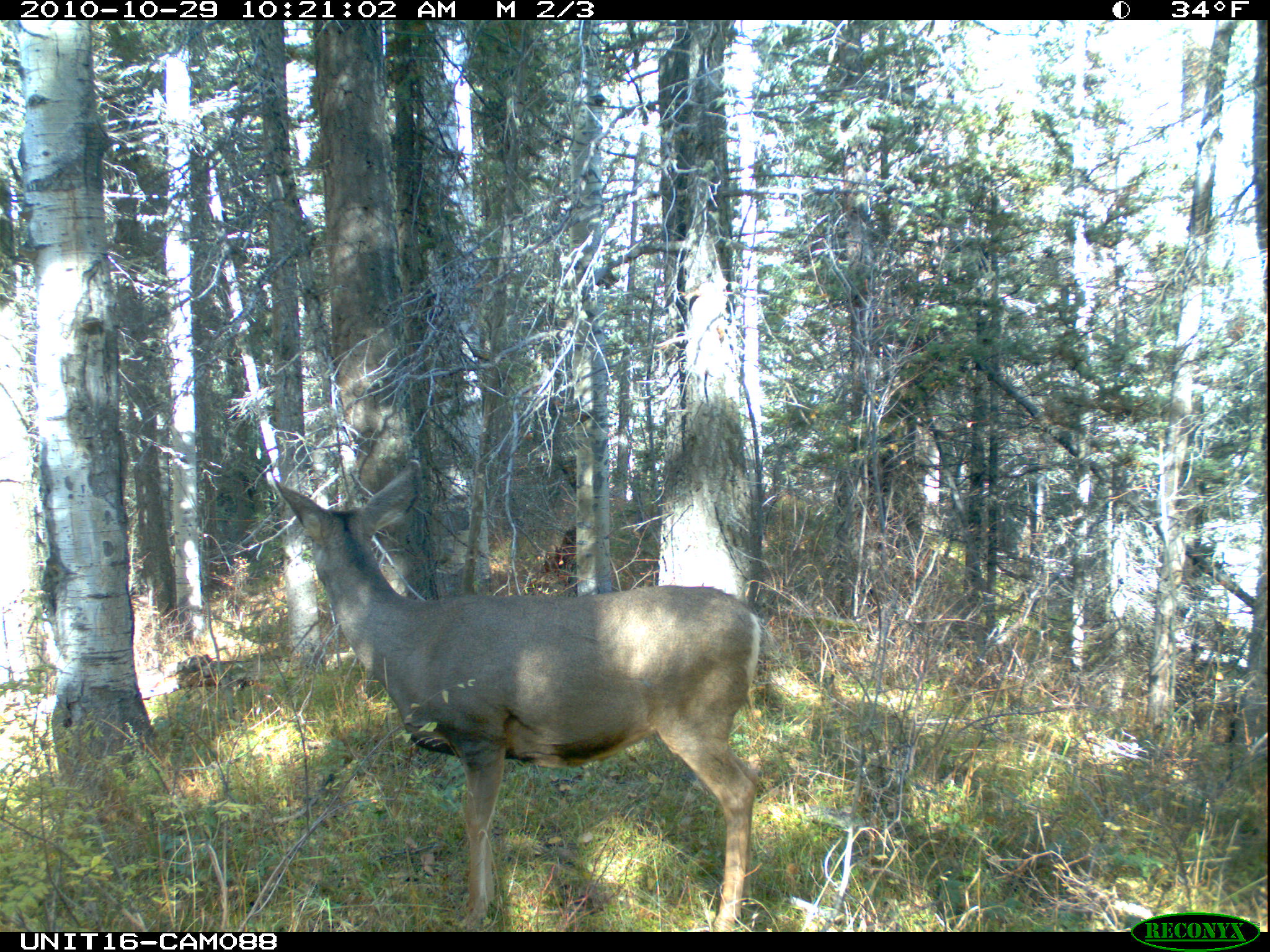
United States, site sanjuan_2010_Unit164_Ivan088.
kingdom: Animalia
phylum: Chordata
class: Mammalia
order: Artiodactyla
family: Cervidae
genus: Odocoileus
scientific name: Odocoileus hemionus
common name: mule deer